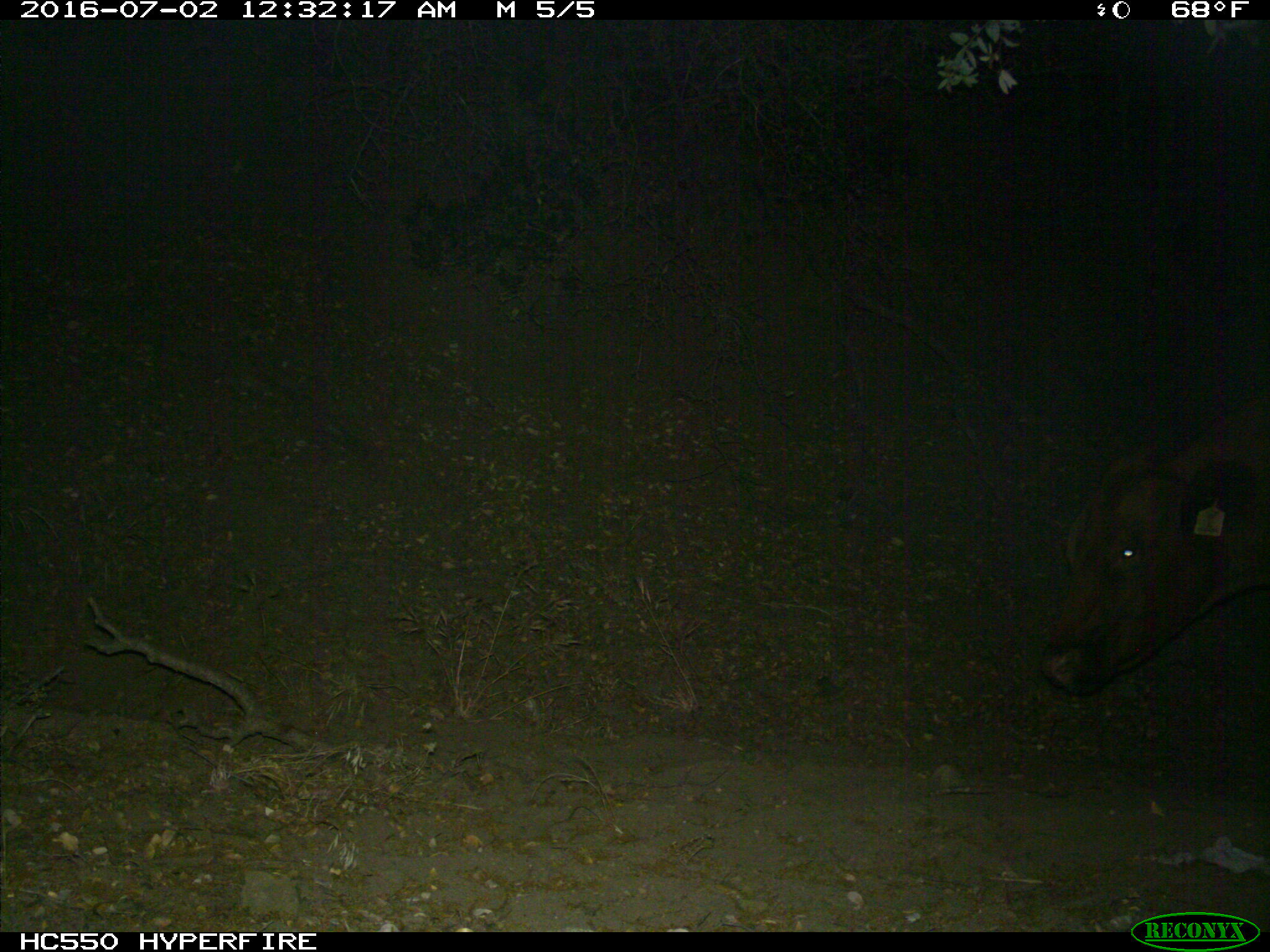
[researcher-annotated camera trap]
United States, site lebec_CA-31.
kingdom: Animalia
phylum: Chordata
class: Mammalia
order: Artiodactyla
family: Bovidae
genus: Bos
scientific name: Bos taurus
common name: domestic cow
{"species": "Bos taurus (domestic cow)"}